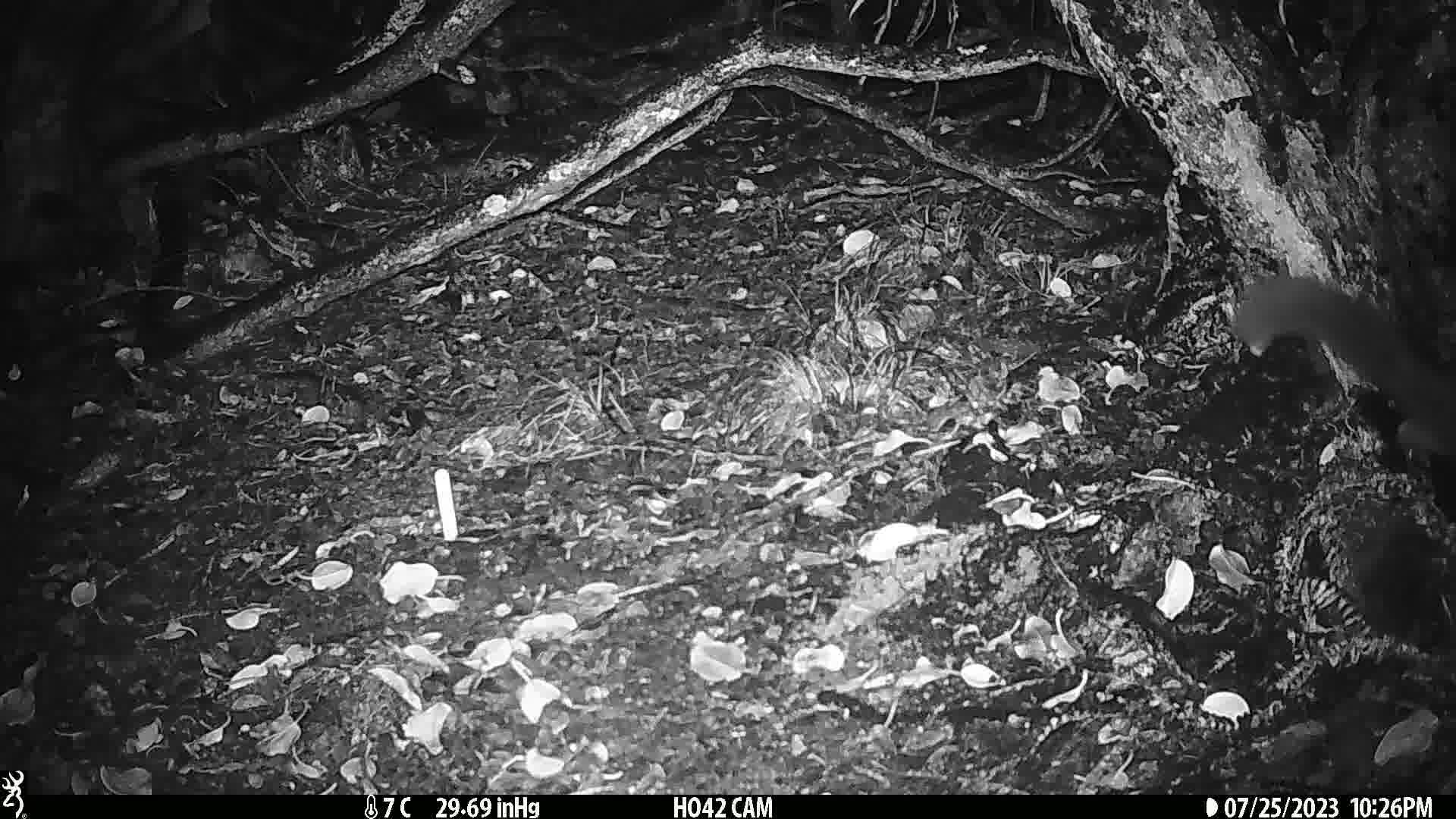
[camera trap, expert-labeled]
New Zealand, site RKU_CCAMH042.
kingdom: Animalia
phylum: Chordata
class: Mammalia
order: Diprotodontia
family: Phalangeridae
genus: Trichosurus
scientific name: Trichosurus vulpecula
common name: common brushtail possum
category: possum